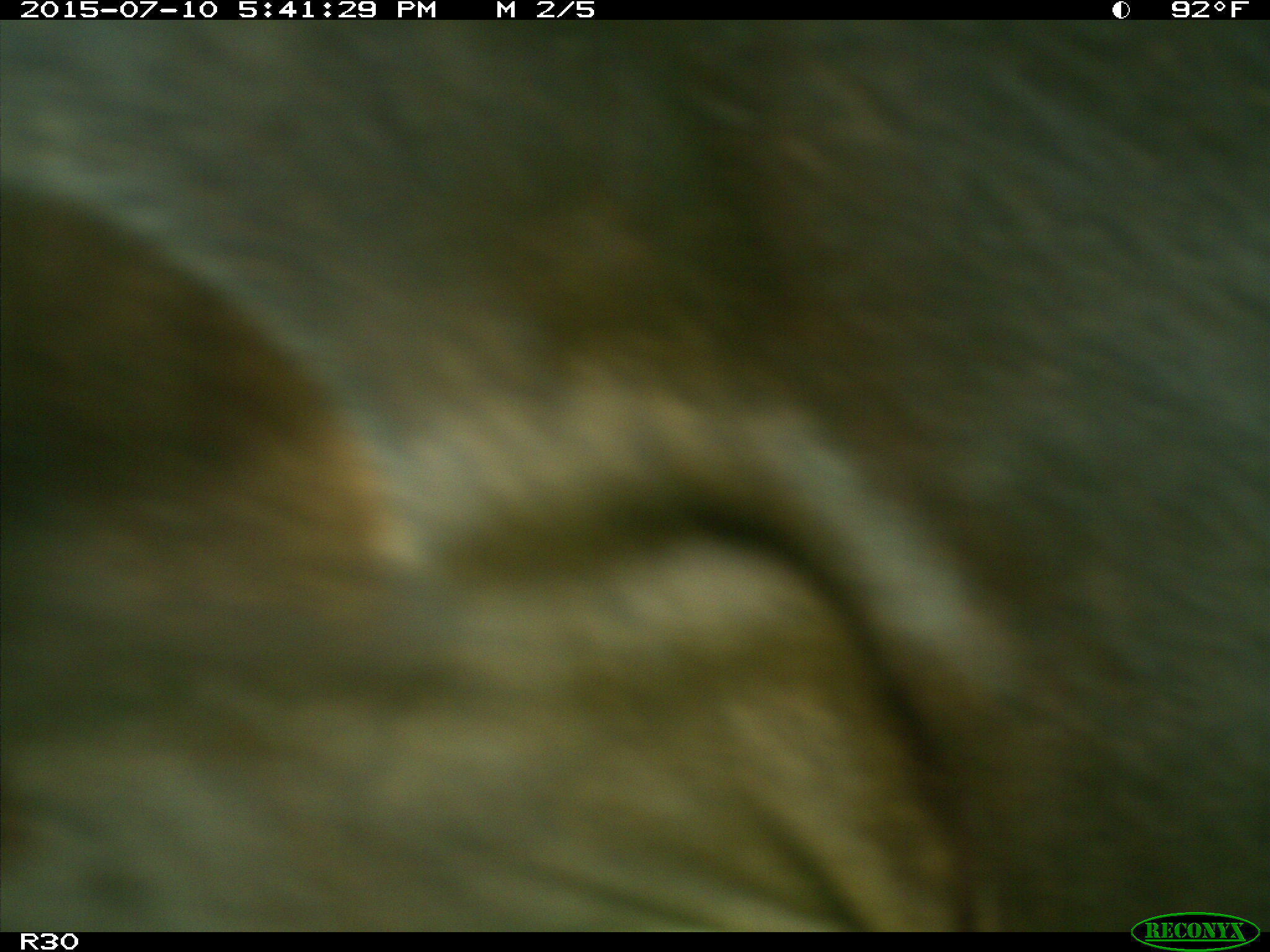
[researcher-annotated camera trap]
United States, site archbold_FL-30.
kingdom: Animalia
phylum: Chordata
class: Mammalia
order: Artiodactyla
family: Bovidae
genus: Bos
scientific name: Bos taurus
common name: domestic cow